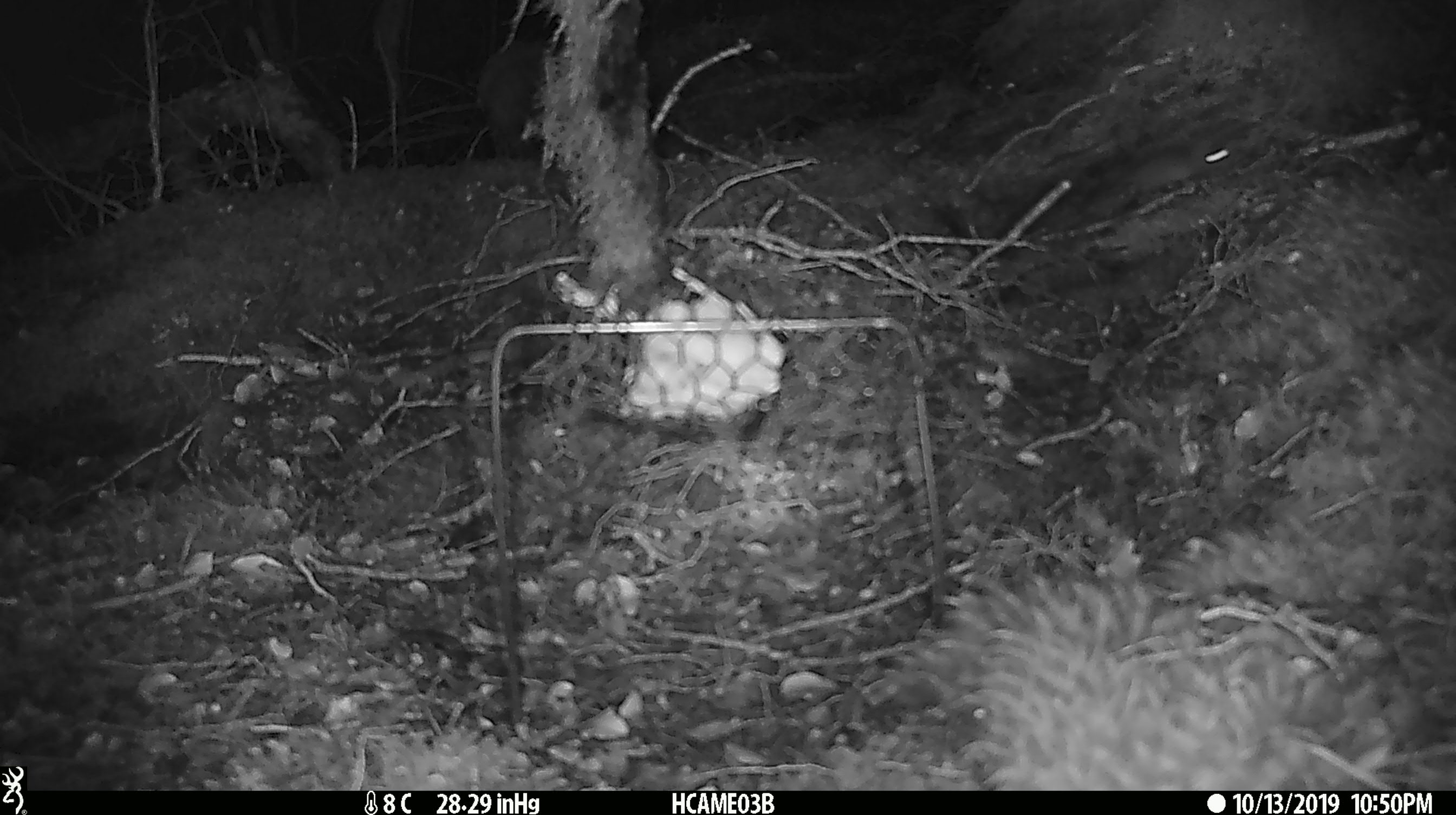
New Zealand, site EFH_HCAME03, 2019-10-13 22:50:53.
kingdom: Animalia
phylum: Chordata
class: Mammalia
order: Rodentia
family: Muridae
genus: Mus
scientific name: Mus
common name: mouse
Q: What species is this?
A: Mouse (Mus).